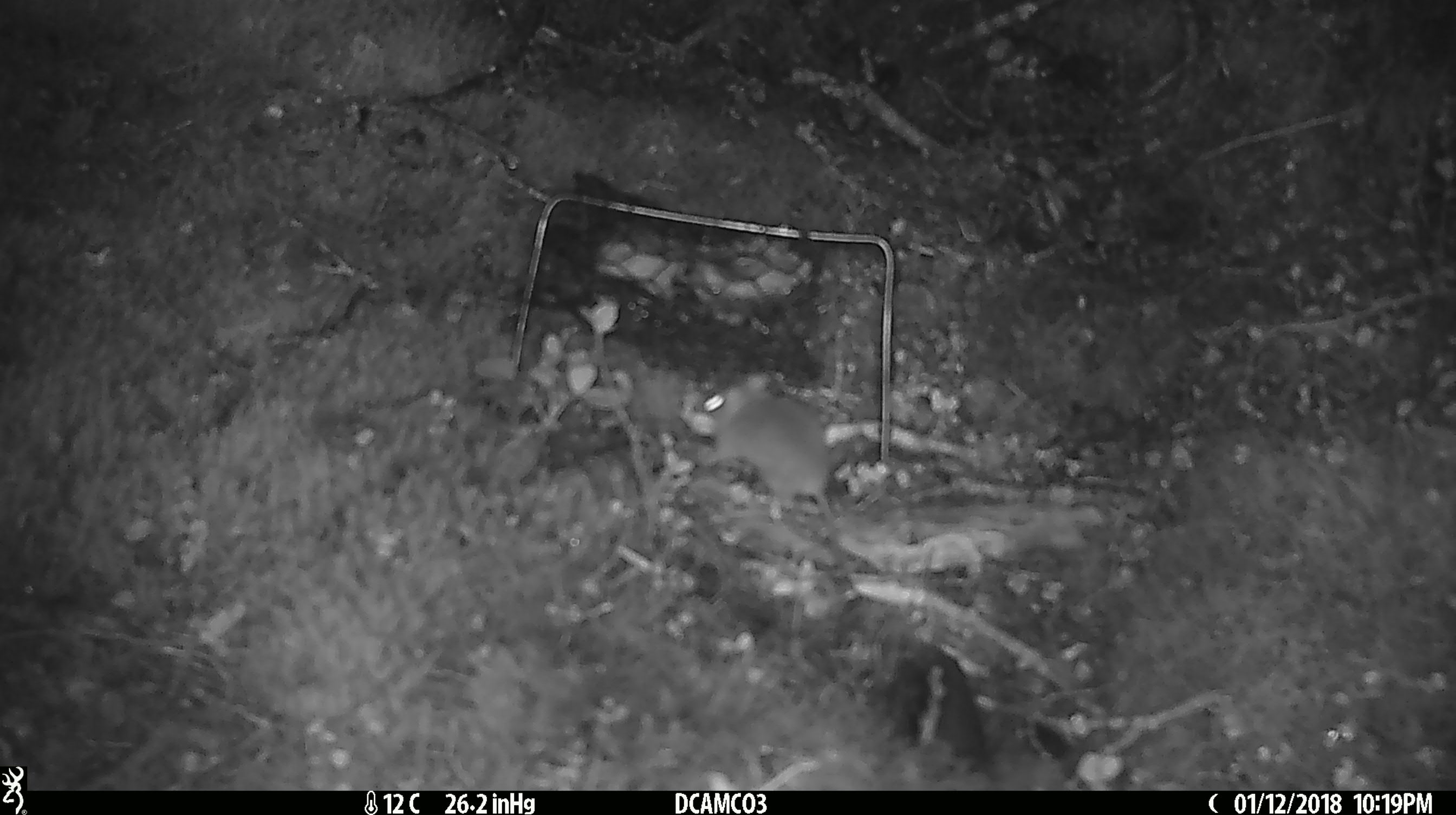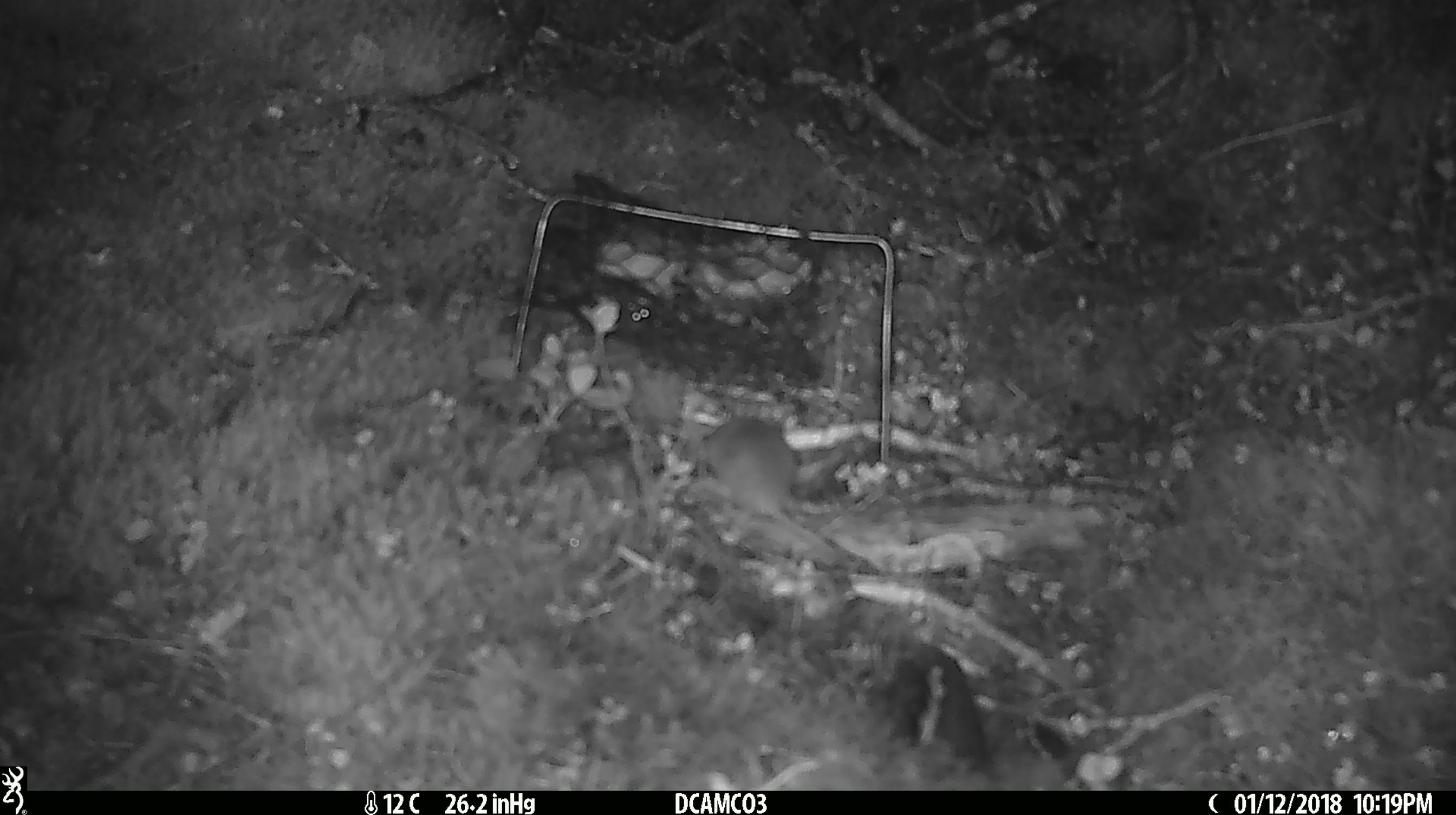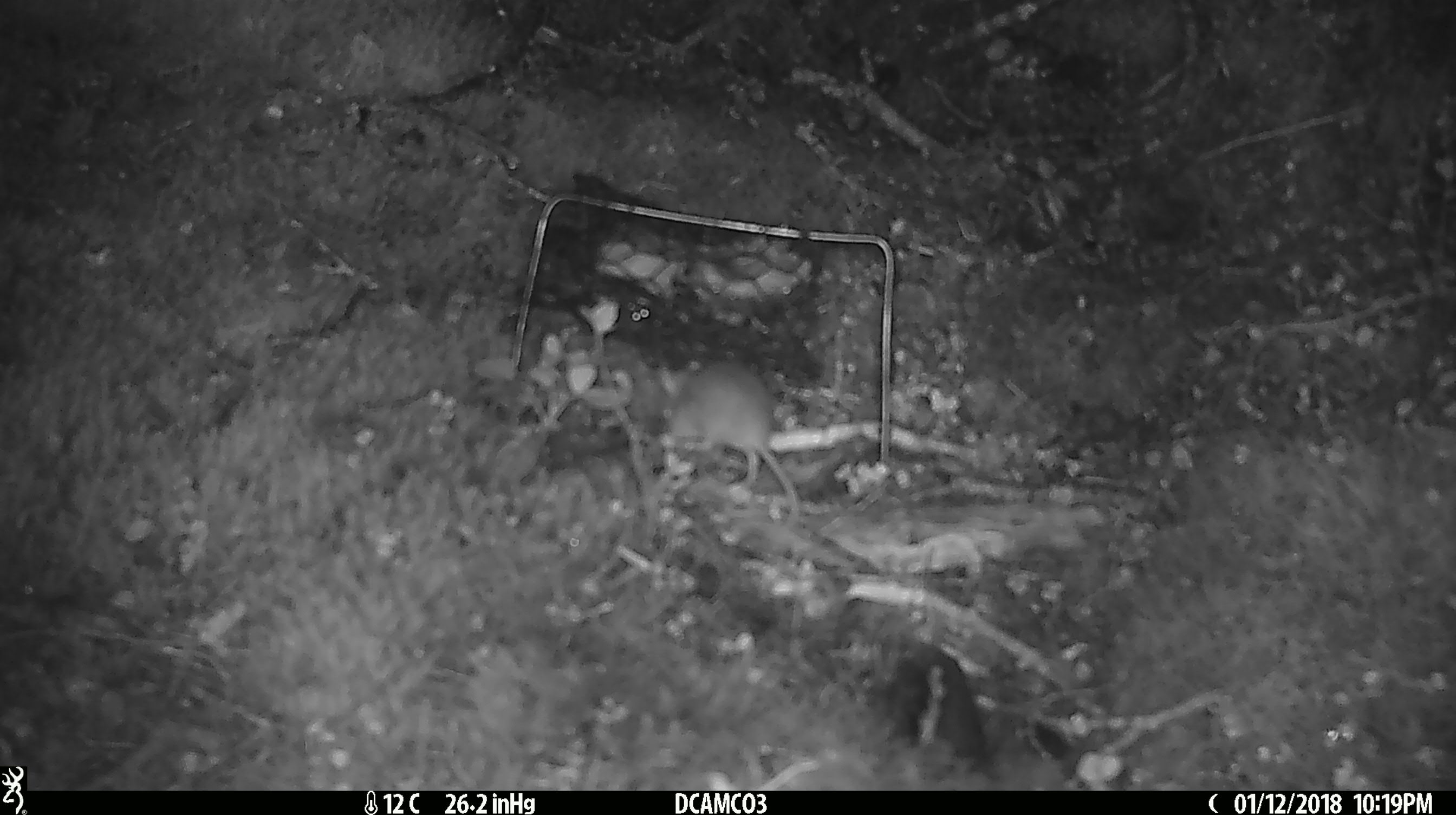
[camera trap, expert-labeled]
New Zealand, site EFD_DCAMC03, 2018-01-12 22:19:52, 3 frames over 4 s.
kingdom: Animalia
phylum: Chordata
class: Mammalia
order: Rodentia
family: Muridae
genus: Mus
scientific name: Mus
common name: mouse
Mouse (Mus).